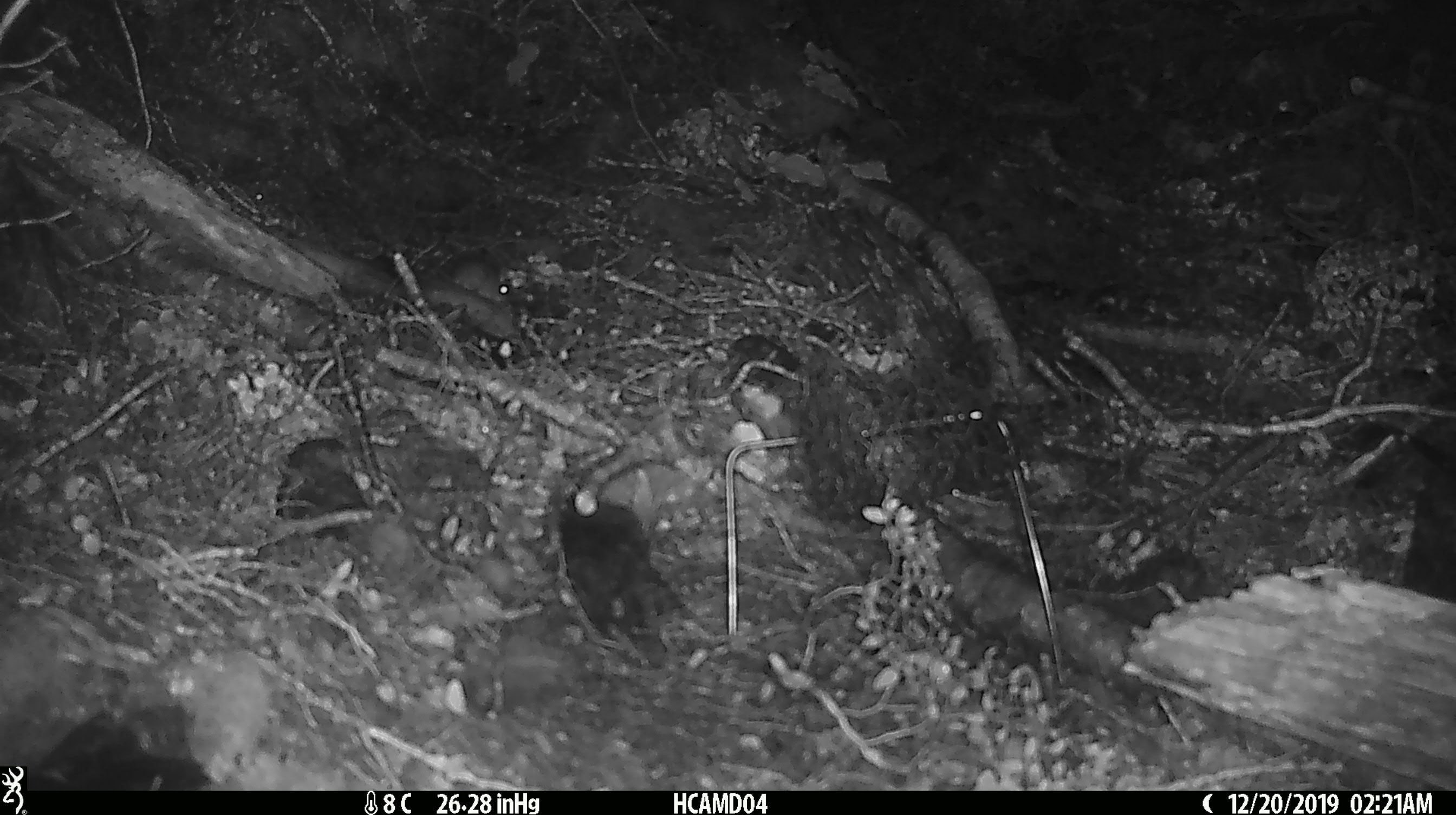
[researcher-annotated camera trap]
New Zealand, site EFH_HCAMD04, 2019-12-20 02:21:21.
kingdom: Animalia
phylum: Chordata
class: Mammalia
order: Rodentia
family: Muridae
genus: Mus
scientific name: Mus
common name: mouse